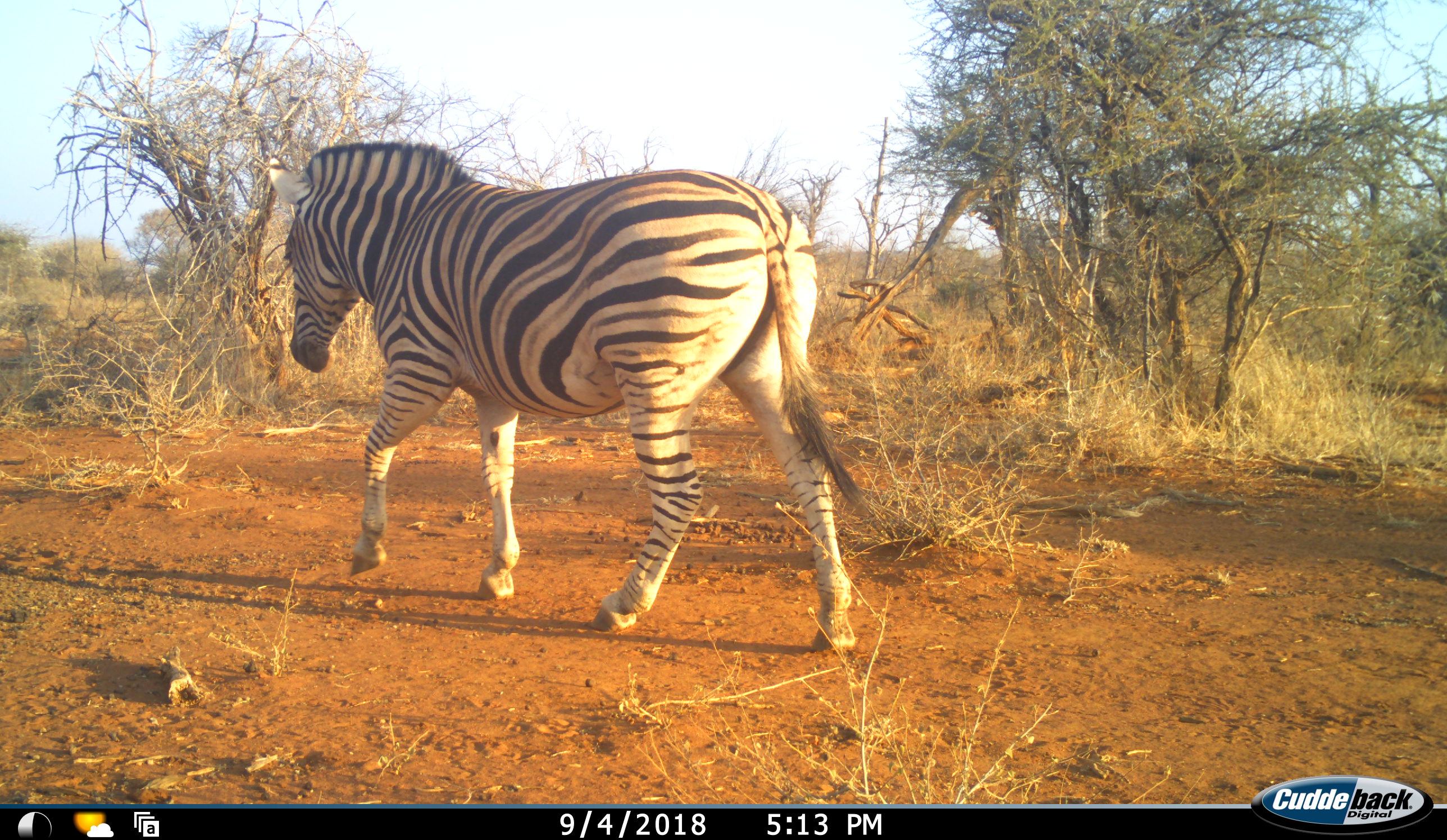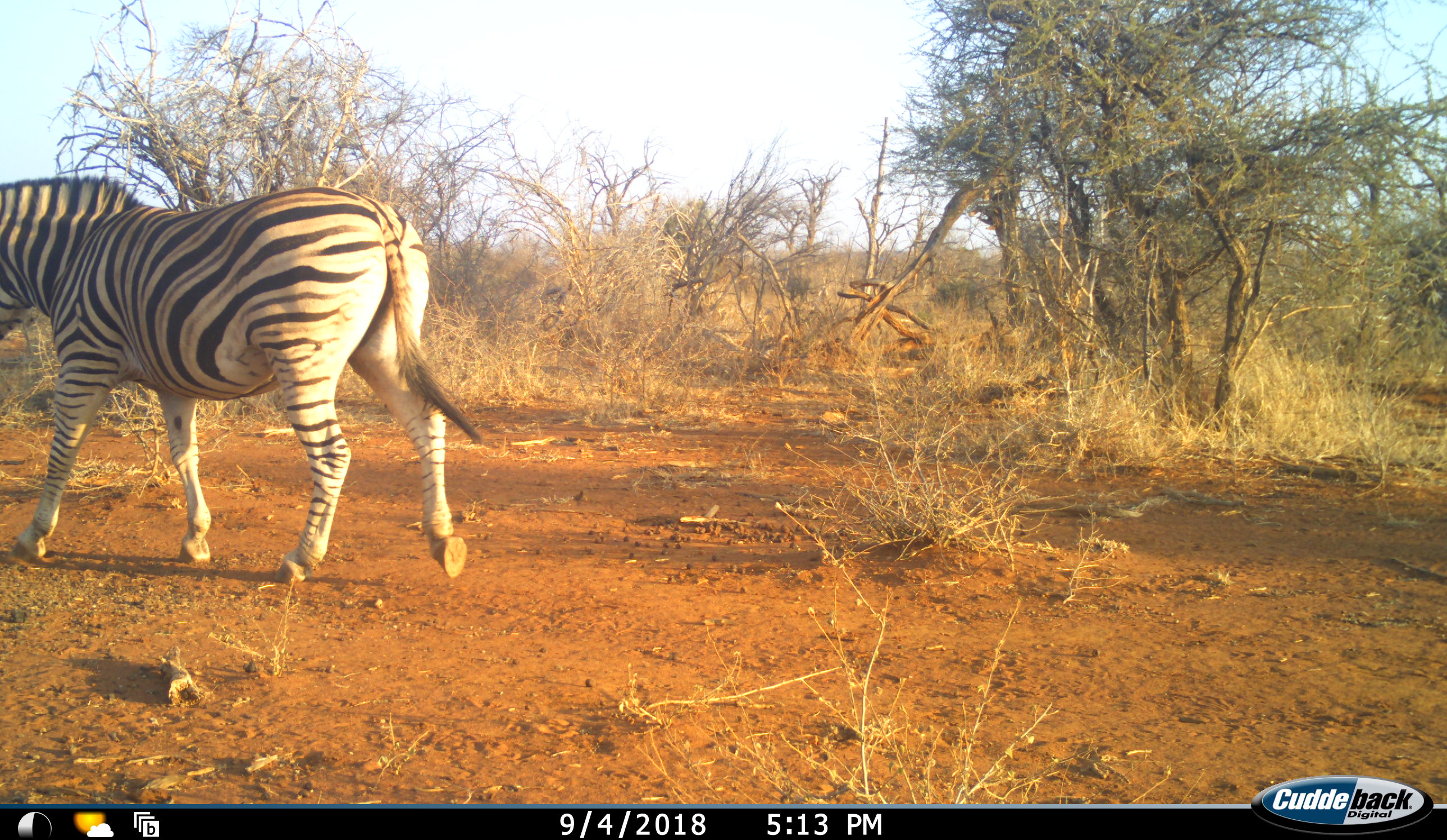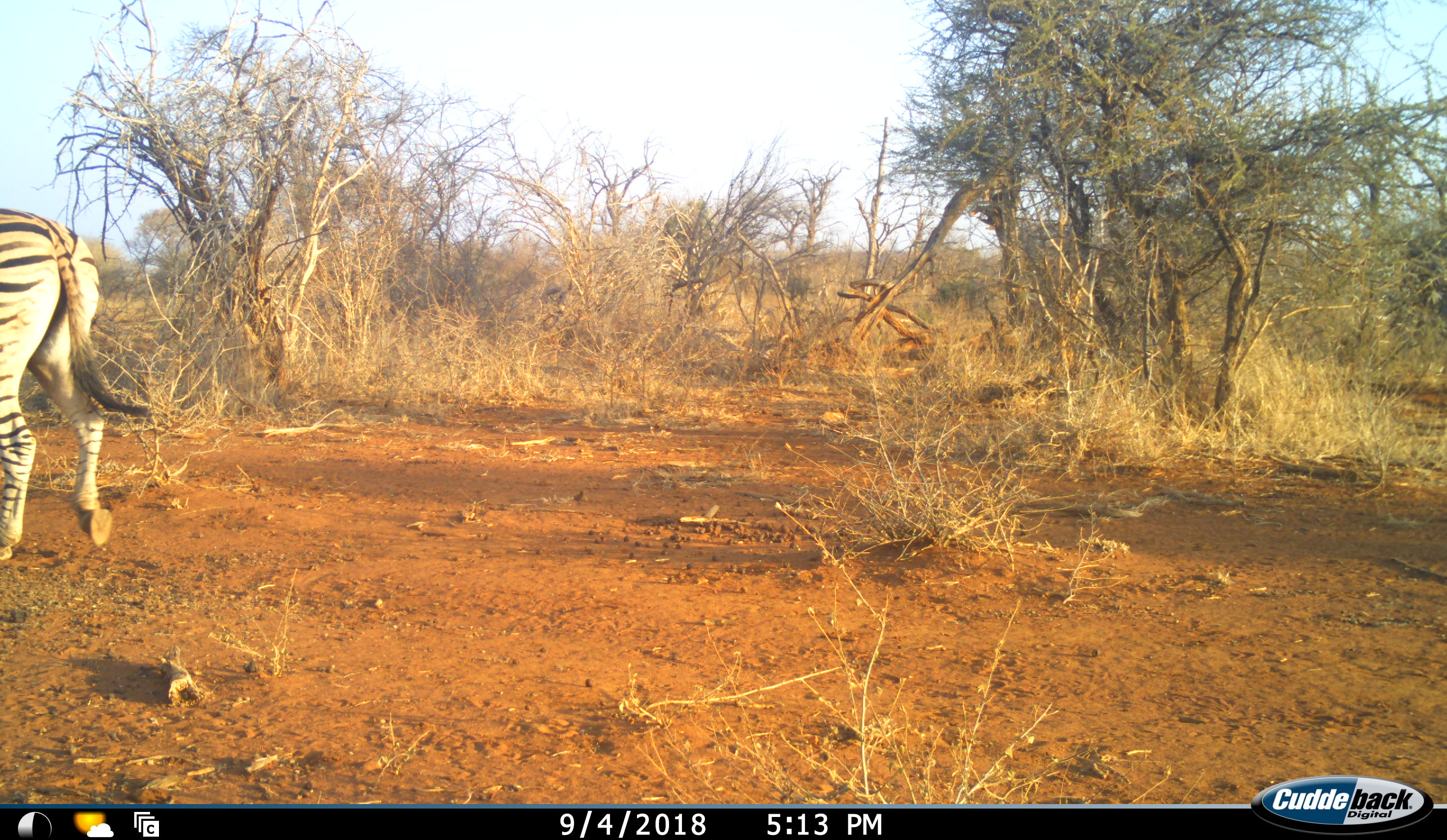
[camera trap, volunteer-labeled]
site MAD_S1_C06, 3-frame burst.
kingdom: Animalia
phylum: Chordata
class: Mammalia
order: Perissodactyla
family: Equidae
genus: Equus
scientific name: Equus quagga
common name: plains zebra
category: zebraplains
Zebraplains (plains zebra) (Equus quagga), count 1. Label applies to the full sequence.